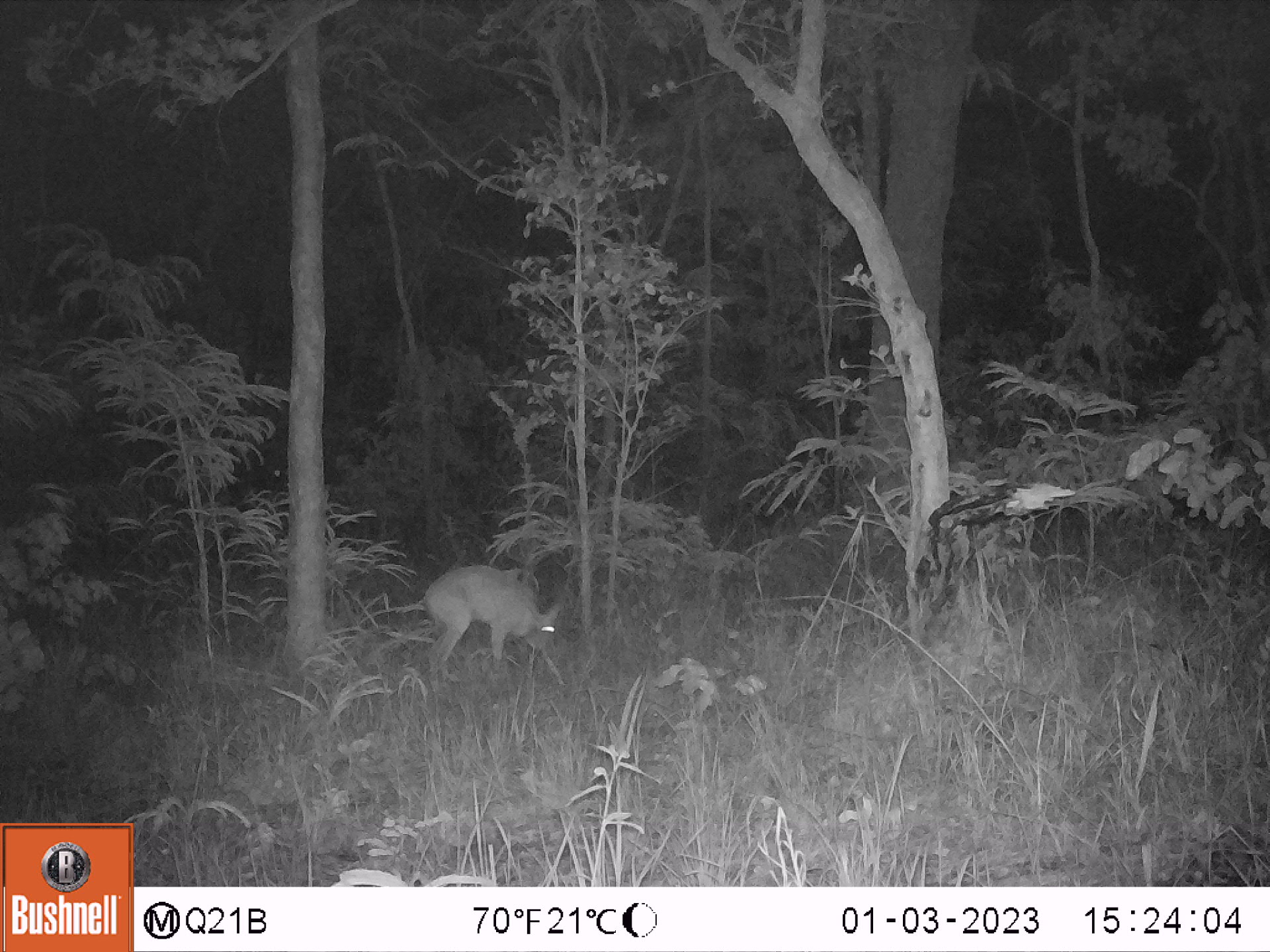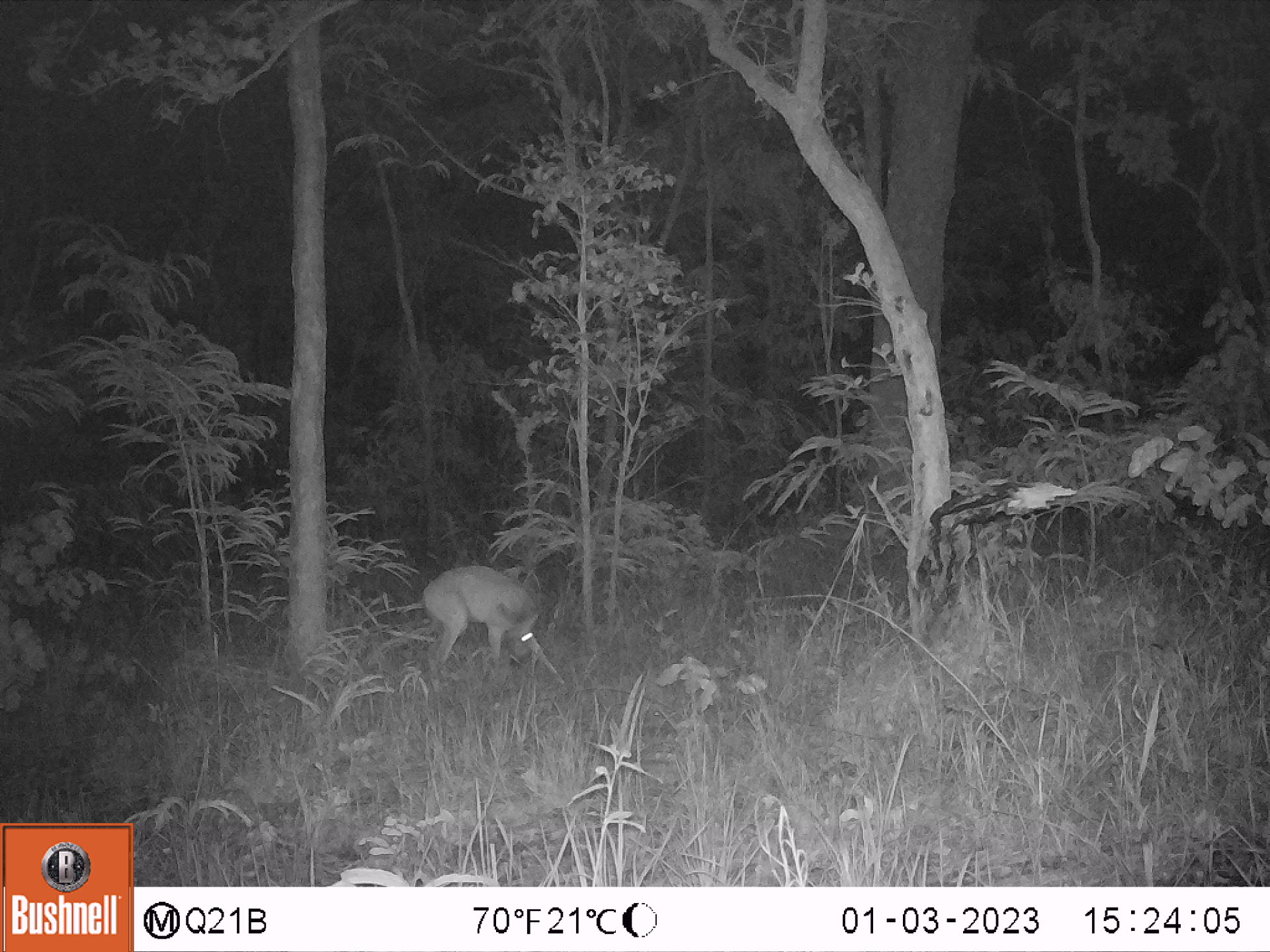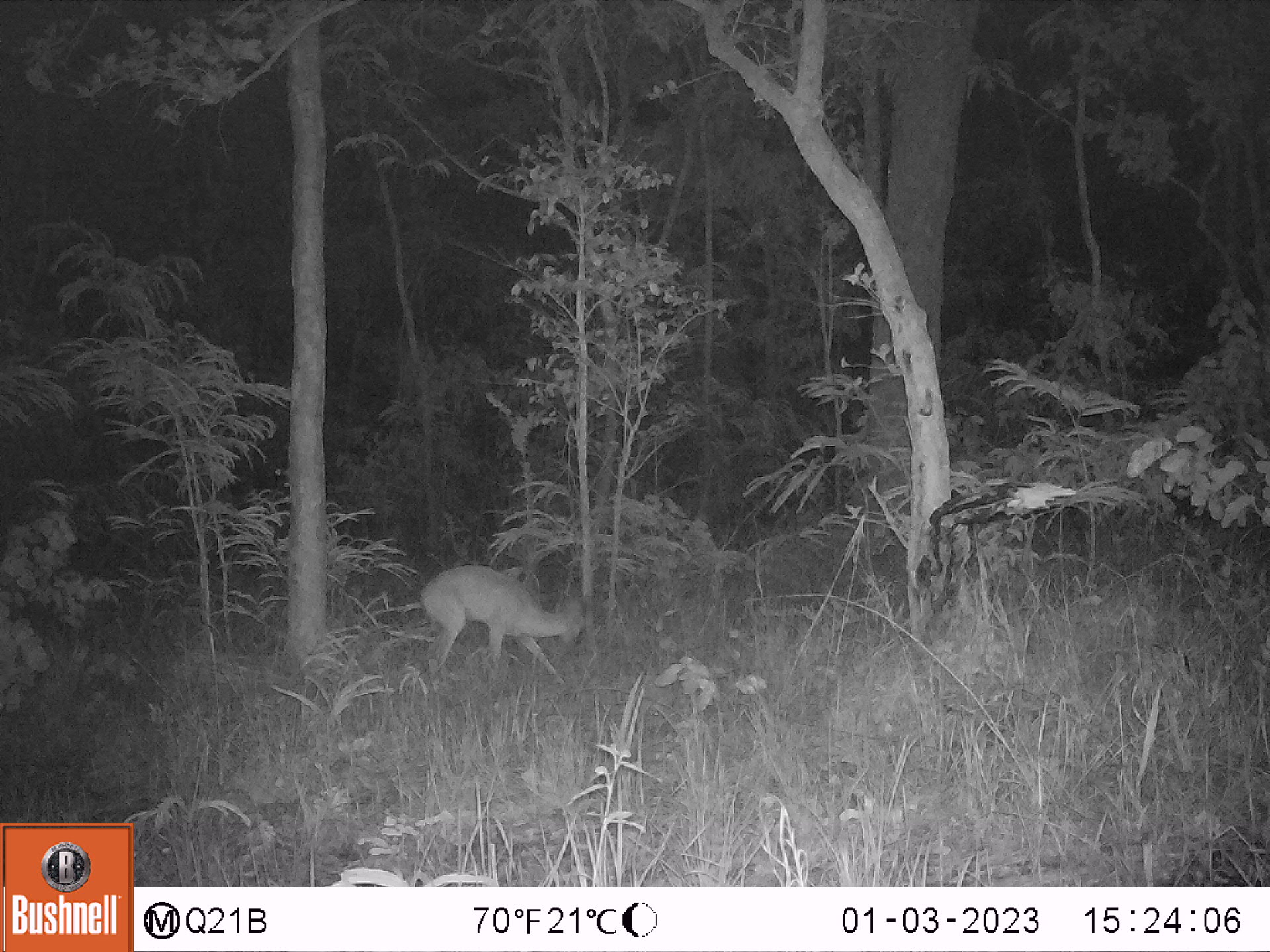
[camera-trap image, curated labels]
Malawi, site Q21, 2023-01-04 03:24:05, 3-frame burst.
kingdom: Animalia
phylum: Chordata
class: Mammalia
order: Artiodactyla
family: Bovidae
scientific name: Antilopinae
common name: small antelope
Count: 1.